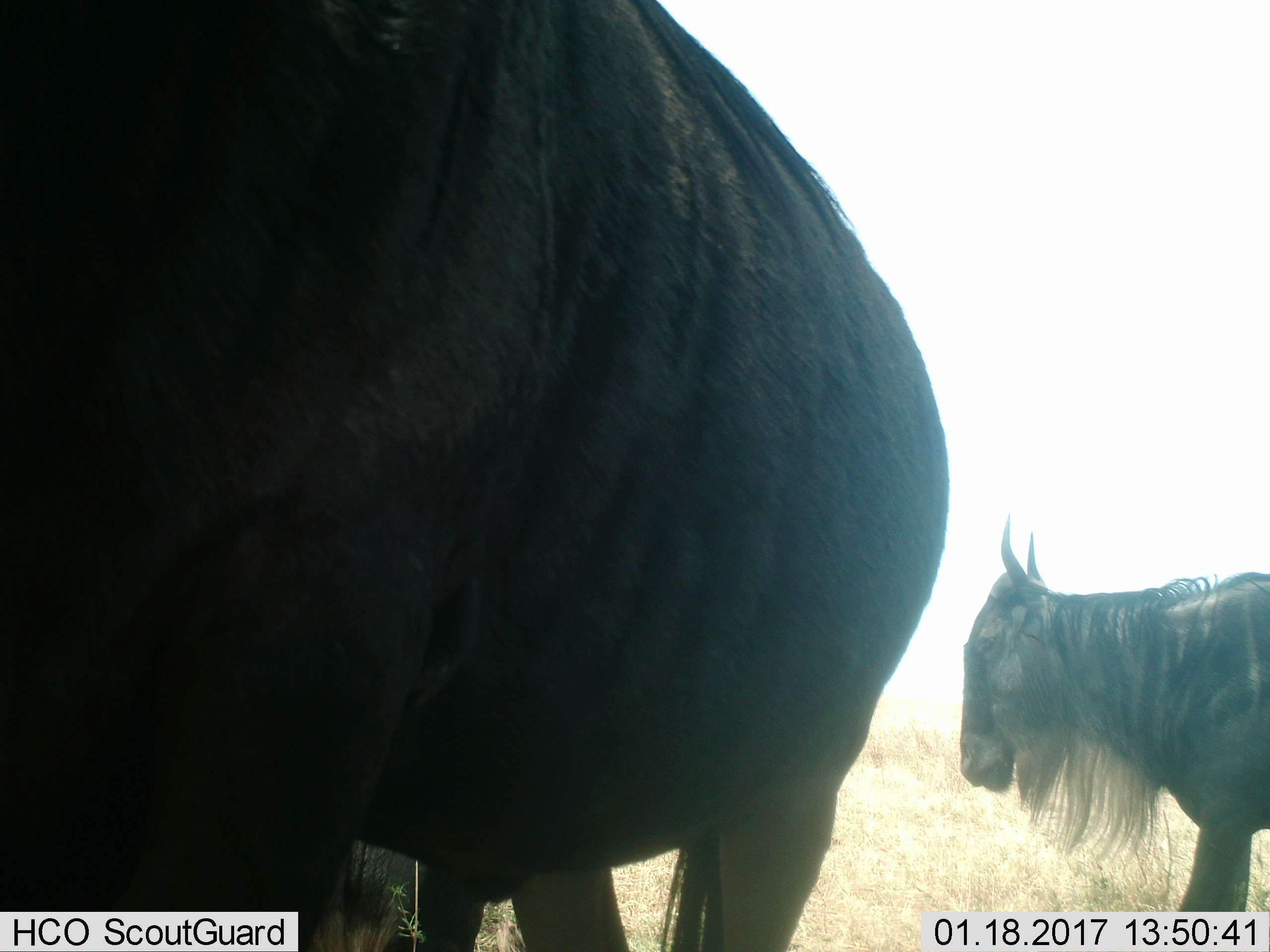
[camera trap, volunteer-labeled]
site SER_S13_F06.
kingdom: Animalia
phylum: Chordata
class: Mammalia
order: Artiodactyla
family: Bovidae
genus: Connochaetes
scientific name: Connochaetes taurinus taurinus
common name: blue wildebeest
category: wildebeestblue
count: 2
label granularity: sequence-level